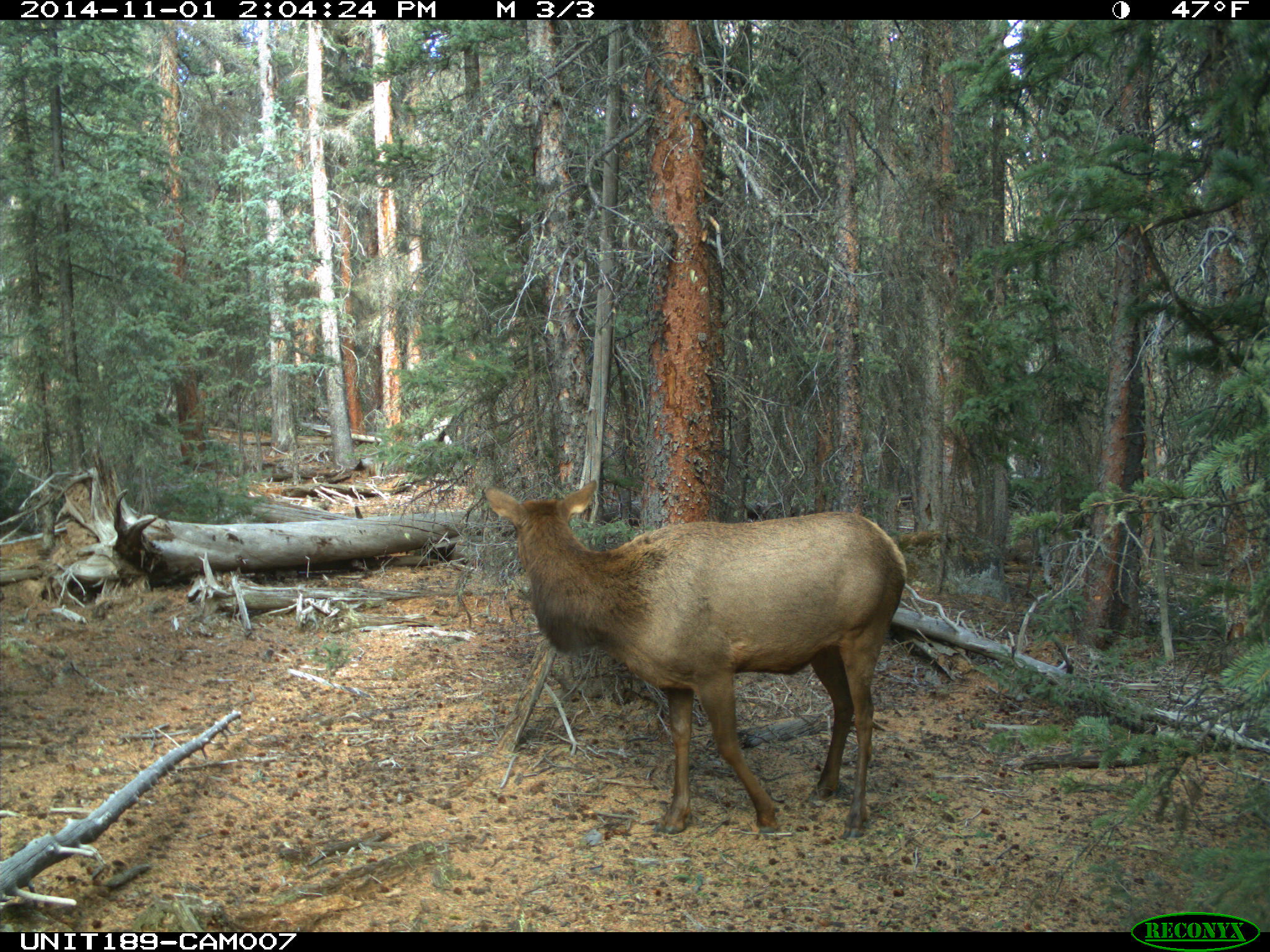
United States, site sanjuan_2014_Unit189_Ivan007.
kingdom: Animalia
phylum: Chordata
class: Mammalia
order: Artiodactyla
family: Cervidae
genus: Cervus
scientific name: Cervus elaphus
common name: red deer